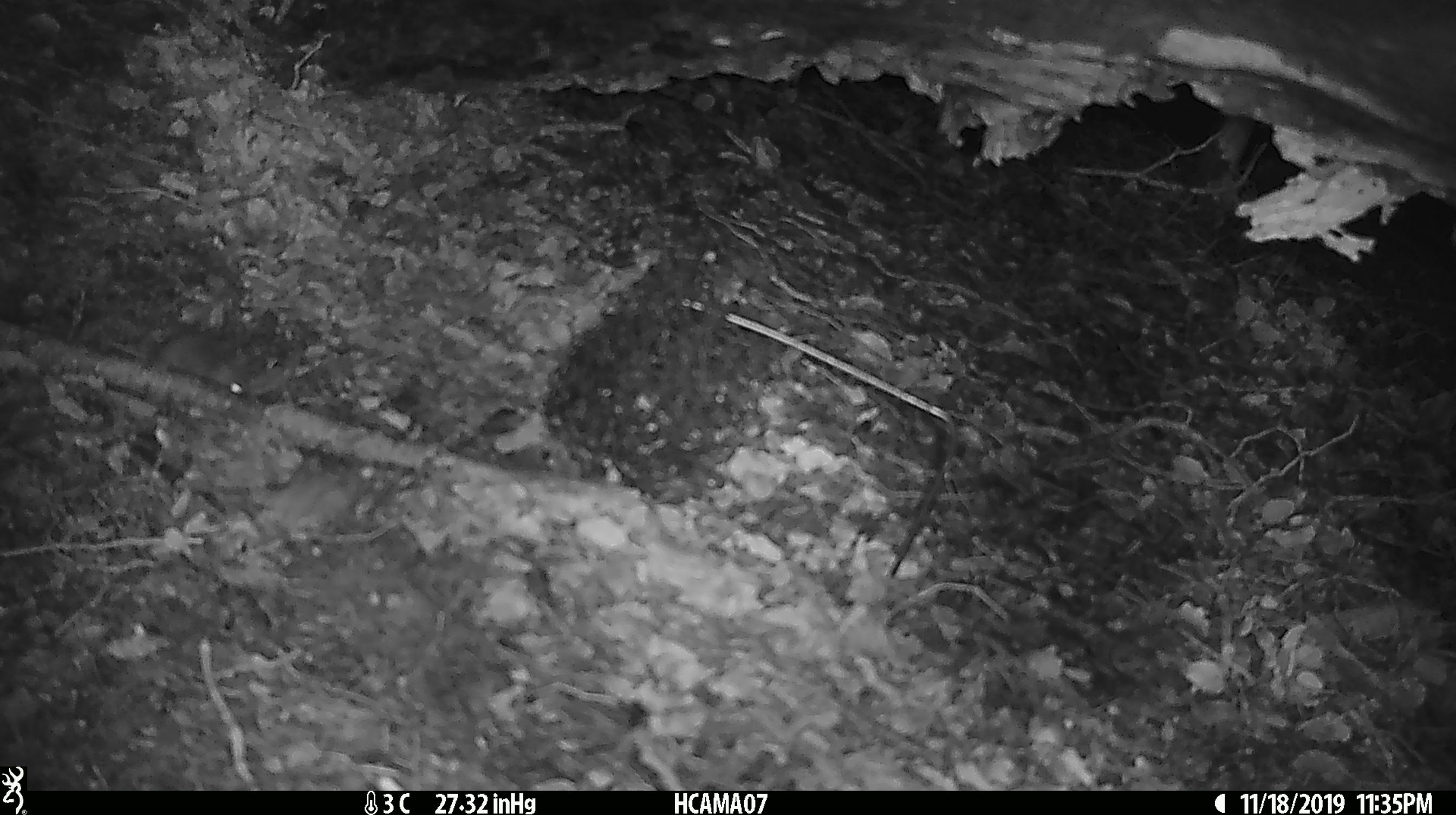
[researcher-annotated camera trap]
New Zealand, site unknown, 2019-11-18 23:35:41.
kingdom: Animalia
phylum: Chordata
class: Mammalia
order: Rodentia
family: Muridae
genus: Mus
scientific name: Mus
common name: mouse